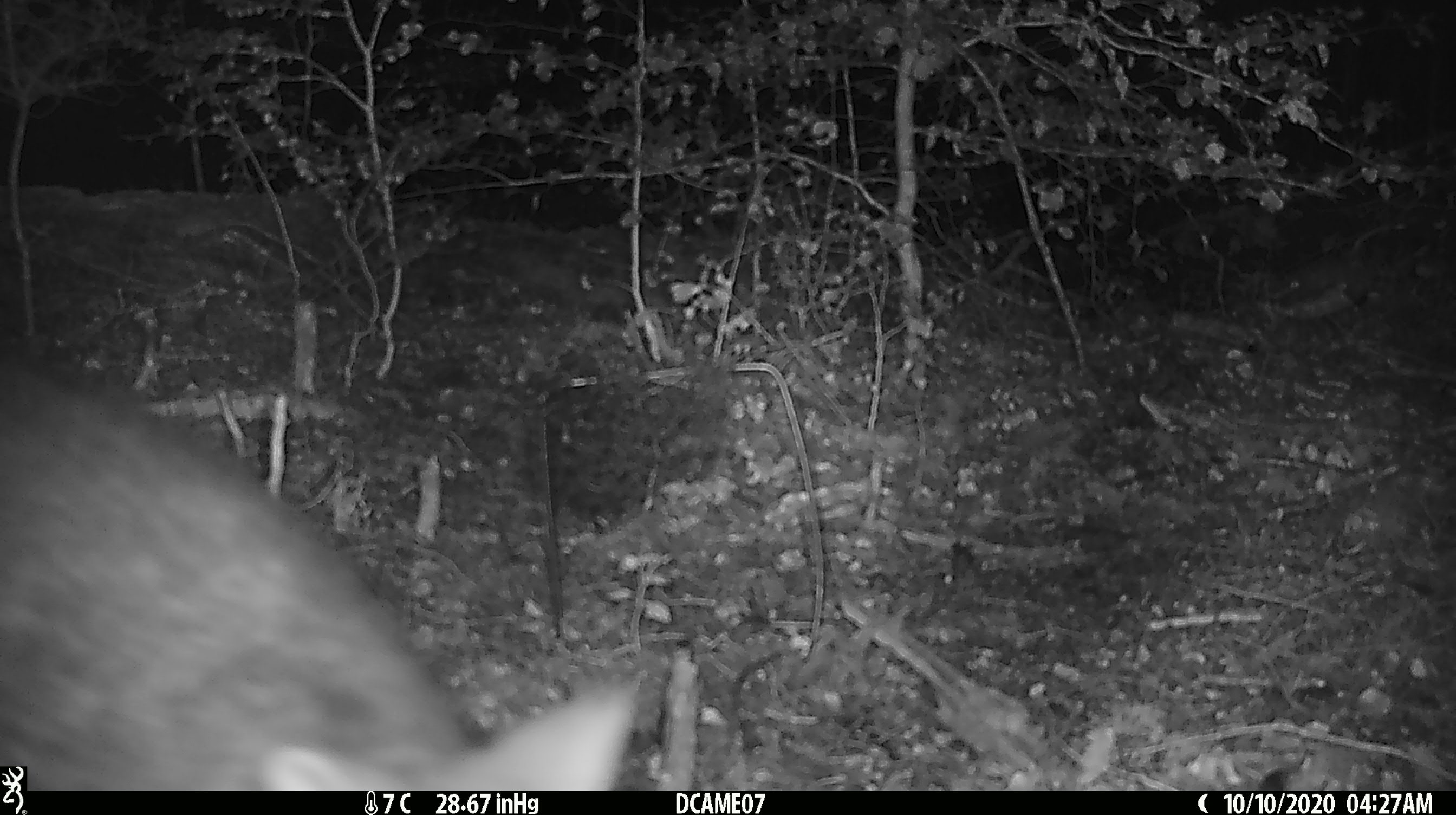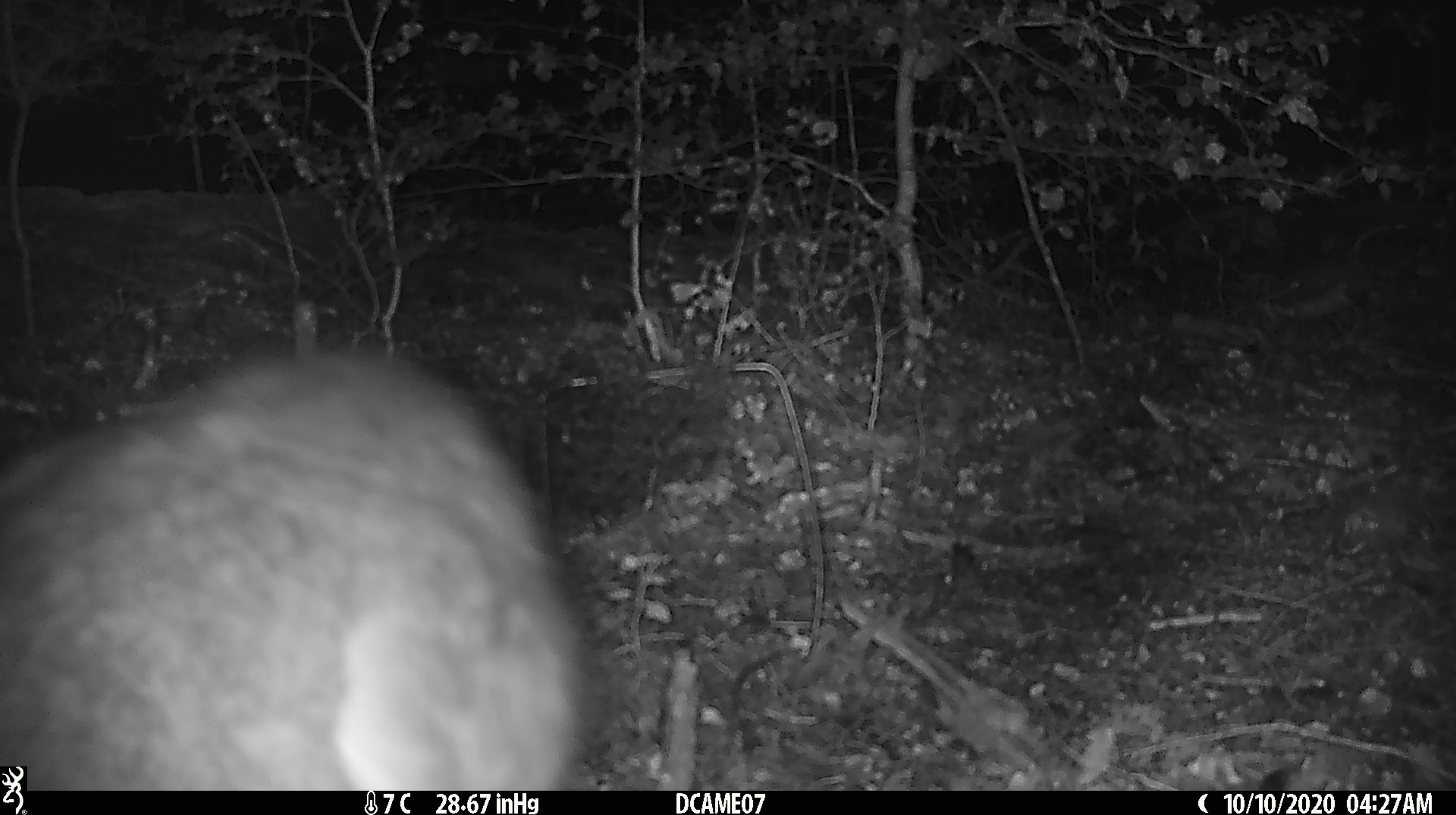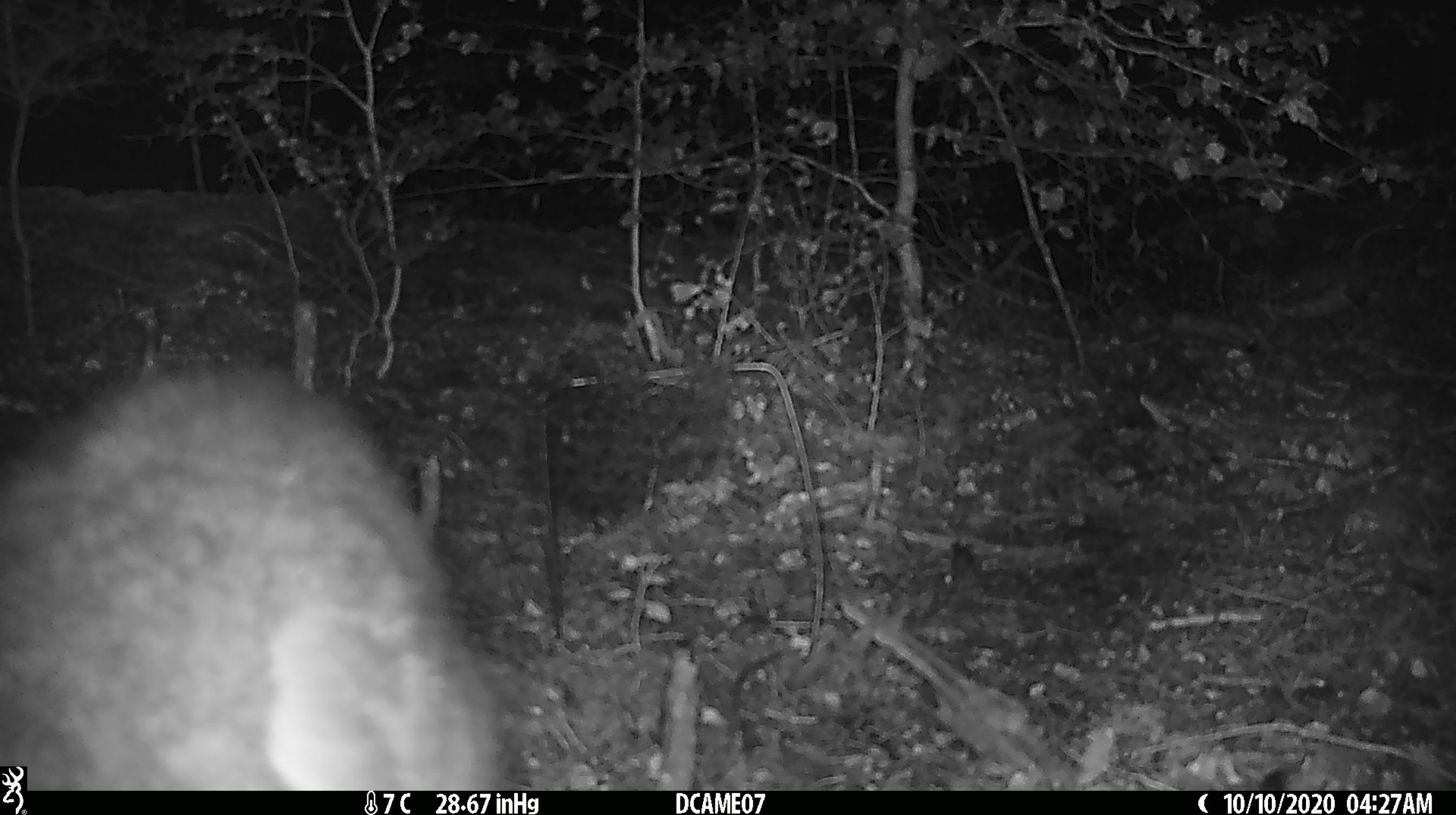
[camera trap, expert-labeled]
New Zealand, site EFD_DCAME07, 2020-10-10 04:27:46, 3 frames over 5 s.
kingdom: Animalia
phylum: Chordata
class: Mammalia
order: Diprotodontia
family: Phalangeridae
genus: Trichosurus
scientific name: Trichosurus vulpecula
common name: common brushtail possum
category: possum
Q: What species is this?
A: Possum (common brushtail possum) (Trichosurus vulpecula).